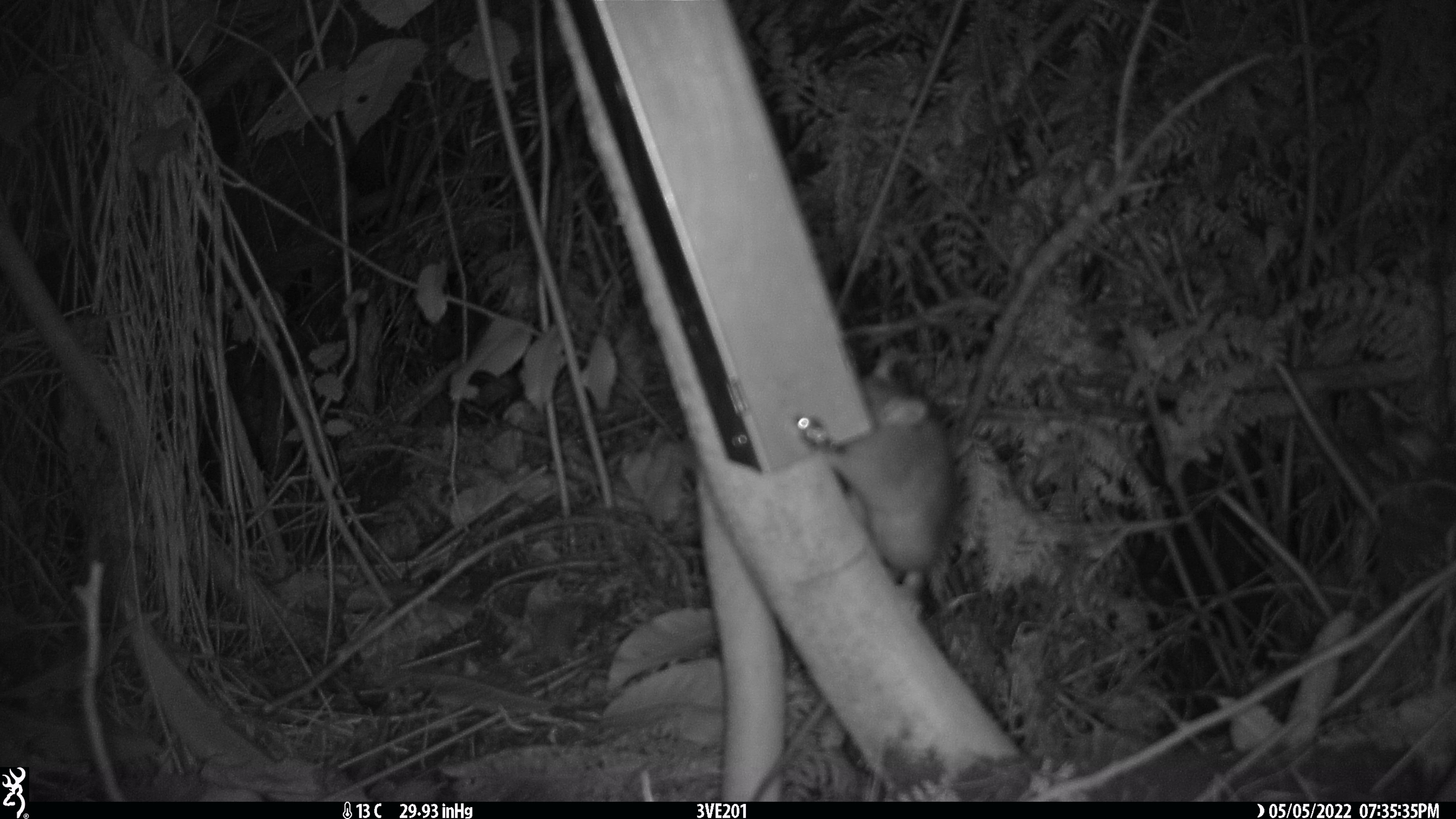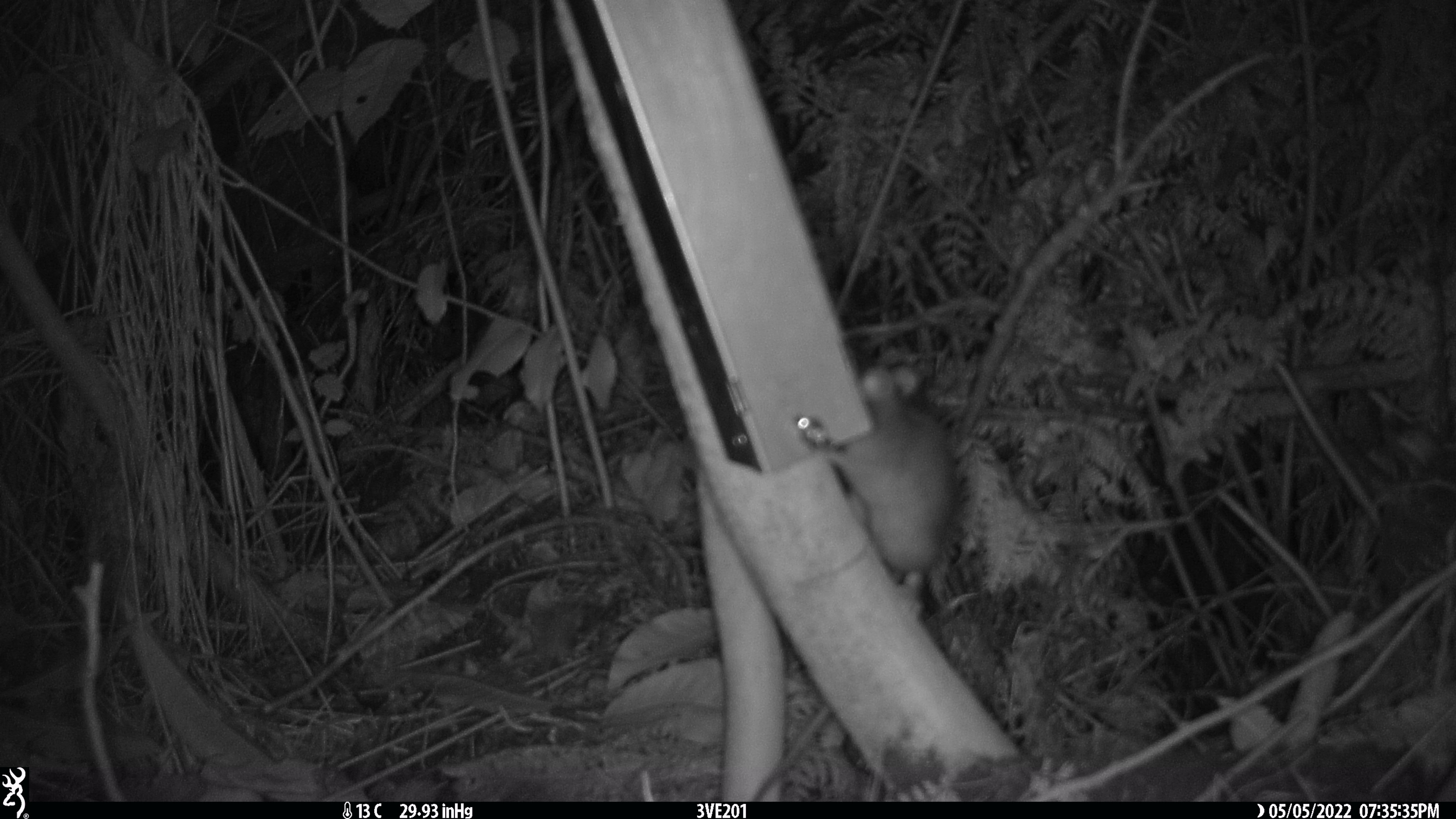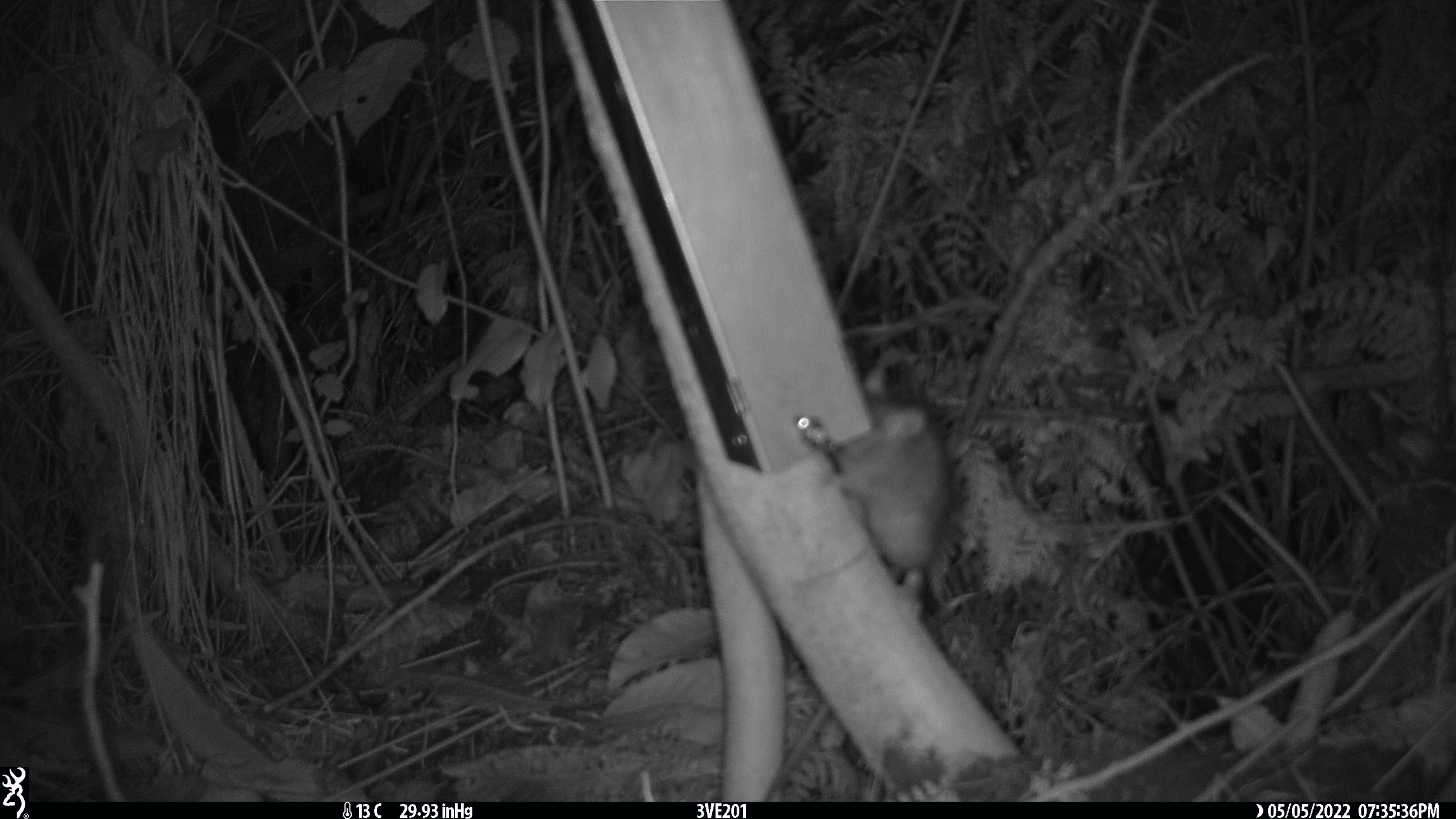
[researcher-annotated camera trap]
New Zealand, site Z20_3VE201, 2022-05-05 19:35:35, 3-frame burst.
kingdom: Animalia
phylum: Chordata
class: Mammalia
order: Rodentia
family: Muridae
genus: Rattus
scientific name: Rattus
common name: rat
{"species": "rat (Rattus)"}